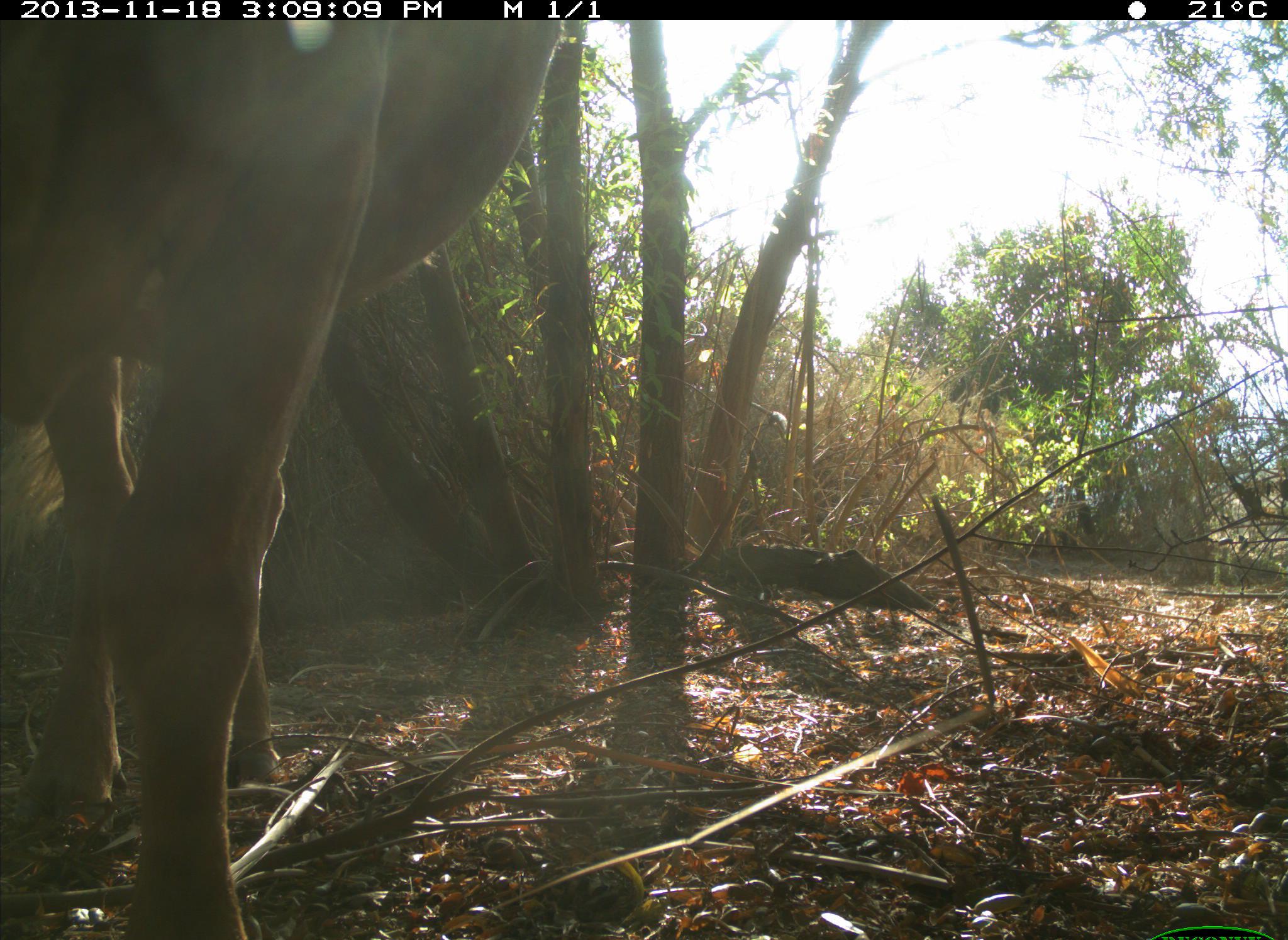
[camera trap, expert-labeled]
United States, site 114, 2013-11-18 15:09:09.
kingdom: Animalia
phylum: Chordata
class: Mammalia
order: Artiodactyla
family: Bovidae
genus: Bos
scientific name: Bos taurus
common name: cow